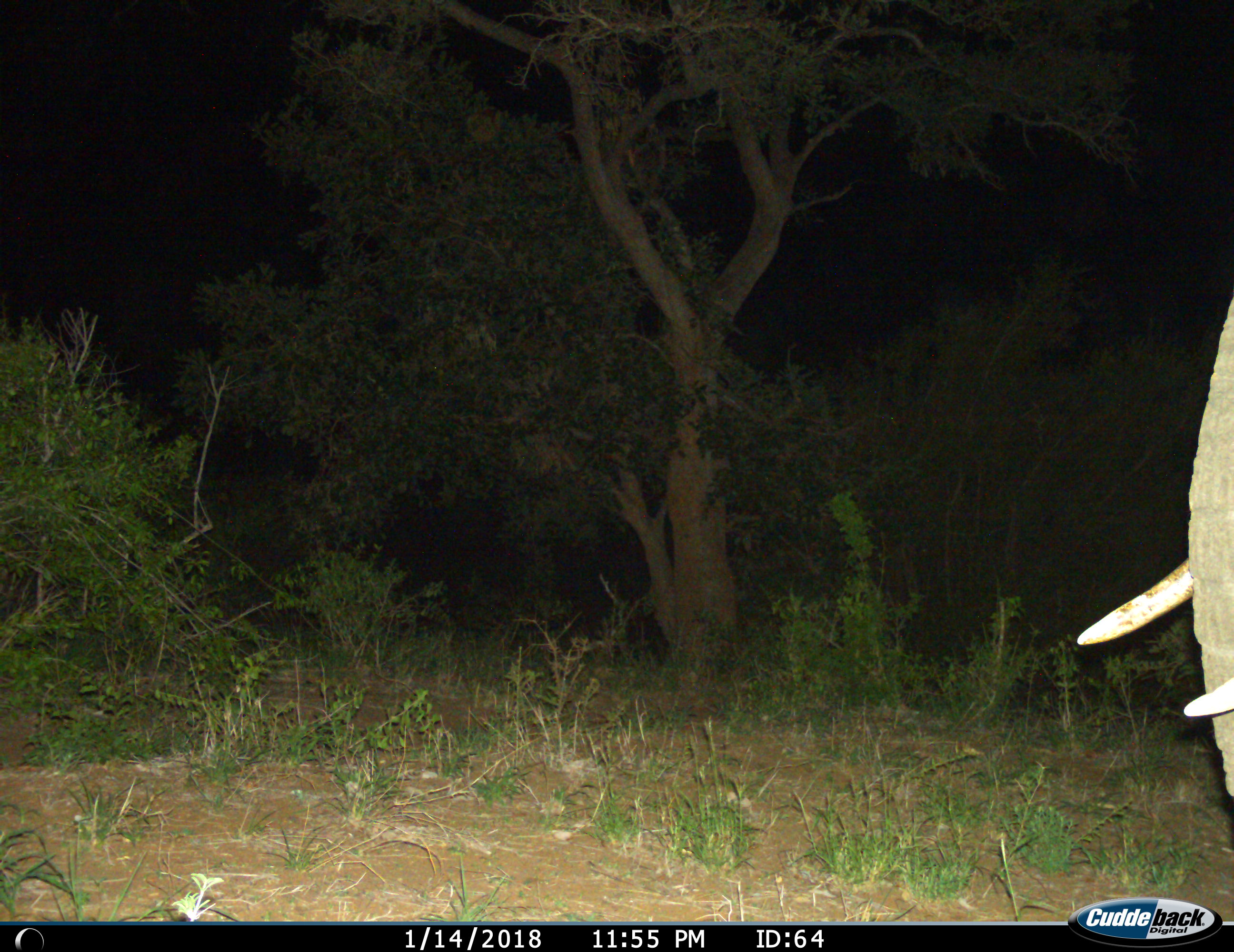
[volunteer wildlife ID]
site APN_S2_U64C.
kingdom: Animalia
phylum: Chordata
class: Mammalia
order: Proboscidea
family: Elephantidae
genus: Loxodonta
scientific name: Loxodonta africana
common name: african bush elephant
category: elephant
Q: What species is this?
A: Elephant (african bush elephant) (Loxodonta africana).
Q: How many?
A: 1.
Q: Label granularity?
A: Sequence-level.